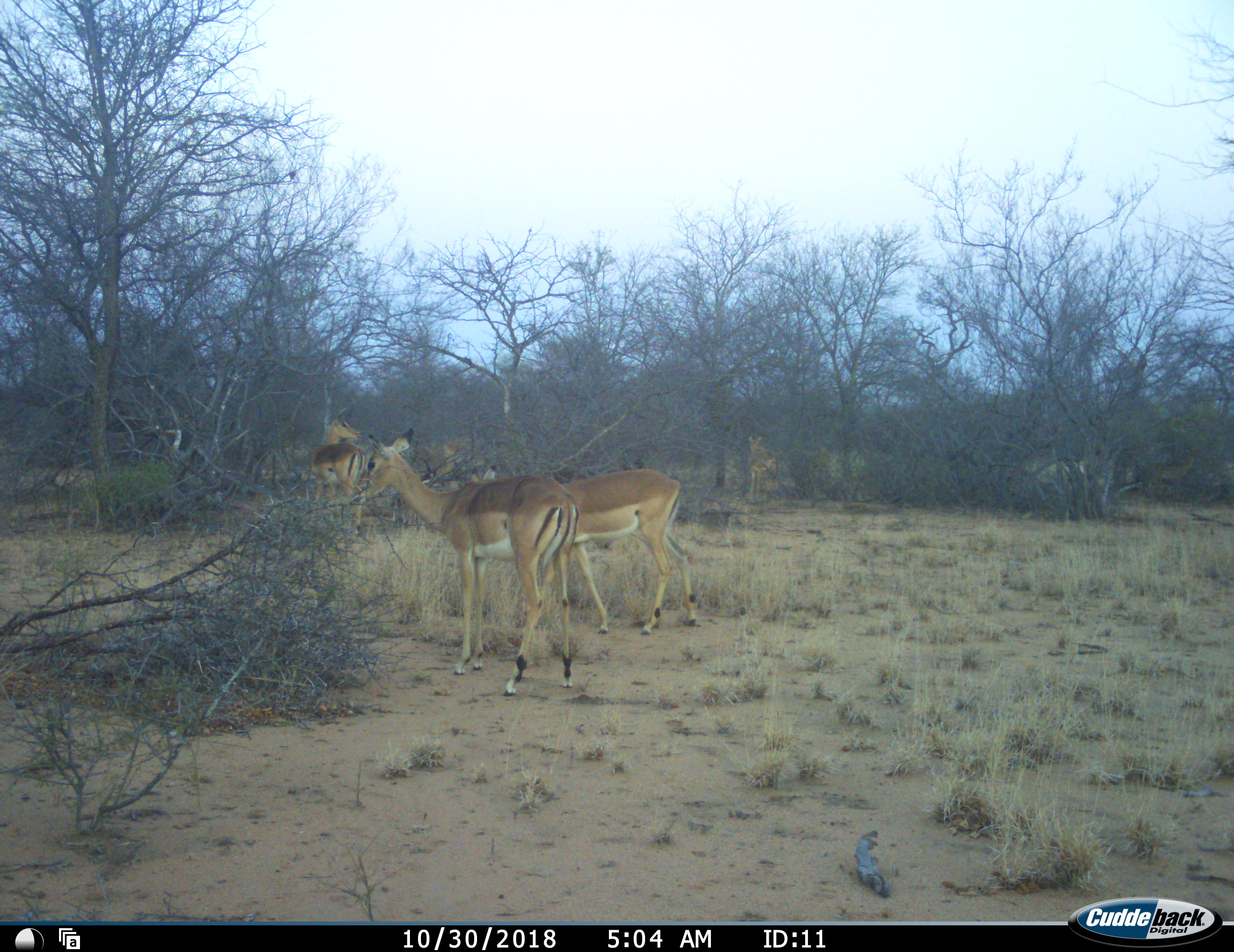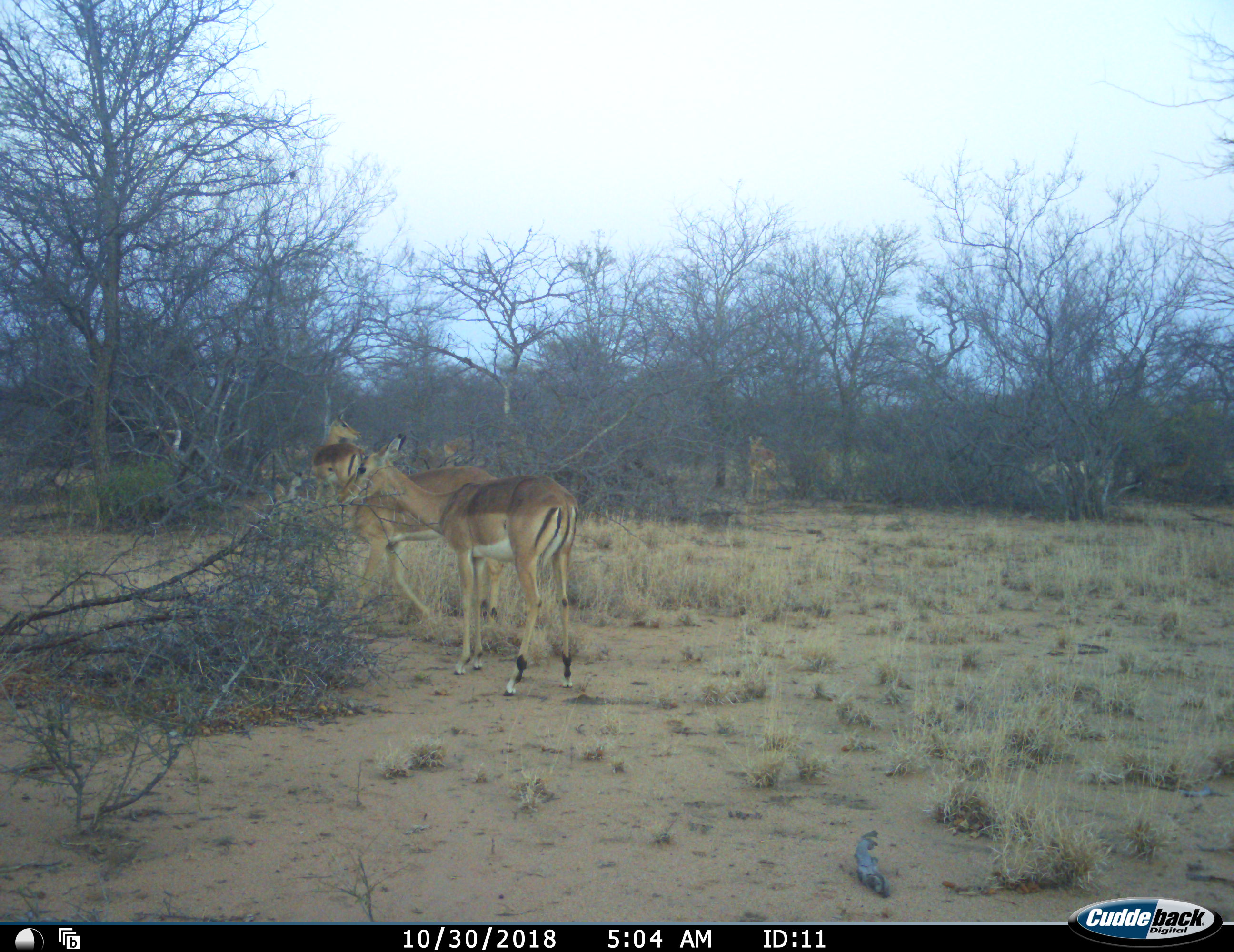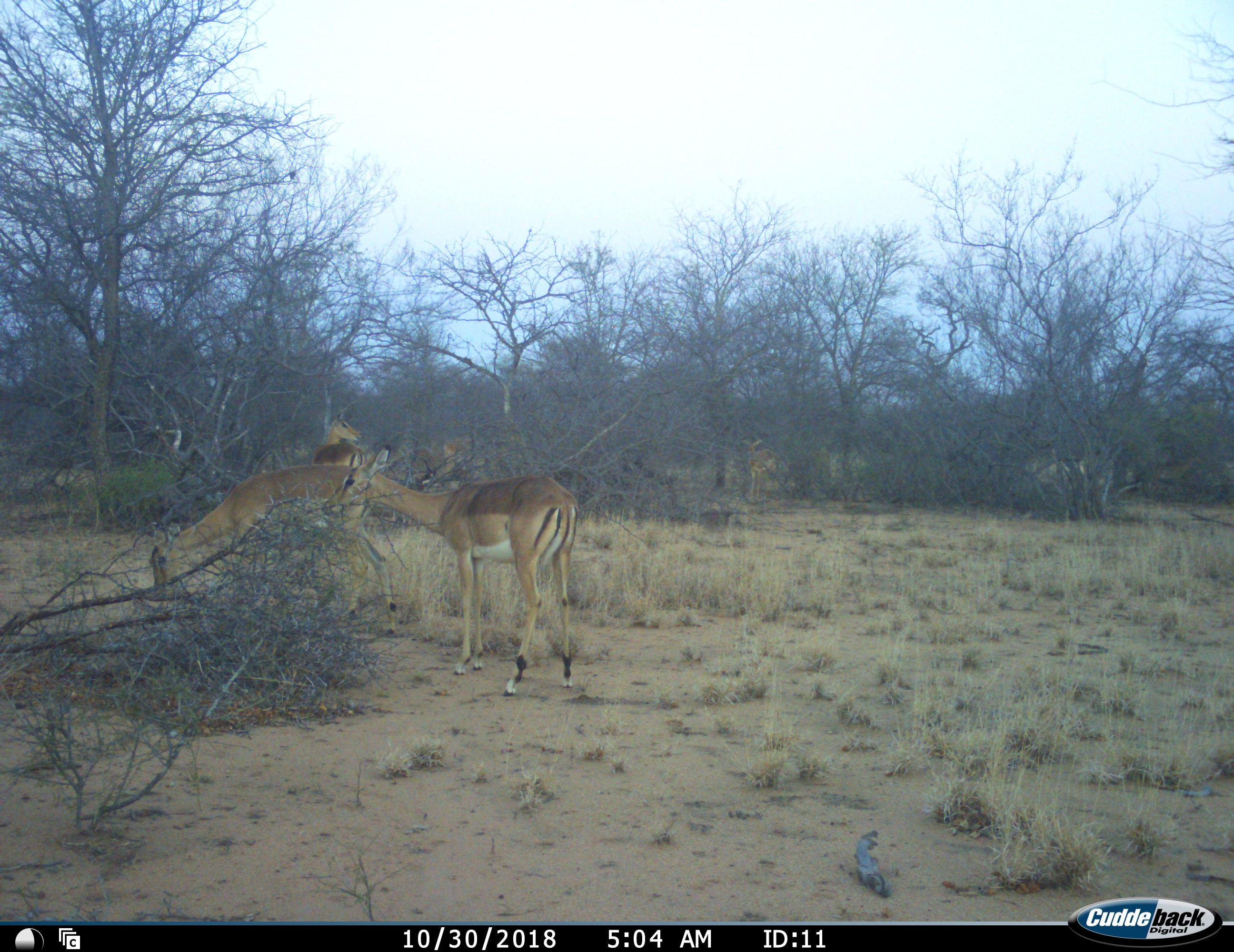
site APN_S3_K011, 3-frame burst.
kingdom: Animalia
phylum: Chordata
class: Mammalia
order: Artiodactyla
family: Bovidae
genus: Aepyceros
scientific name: Aepyceros melampus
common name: impala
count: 4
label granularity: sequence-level